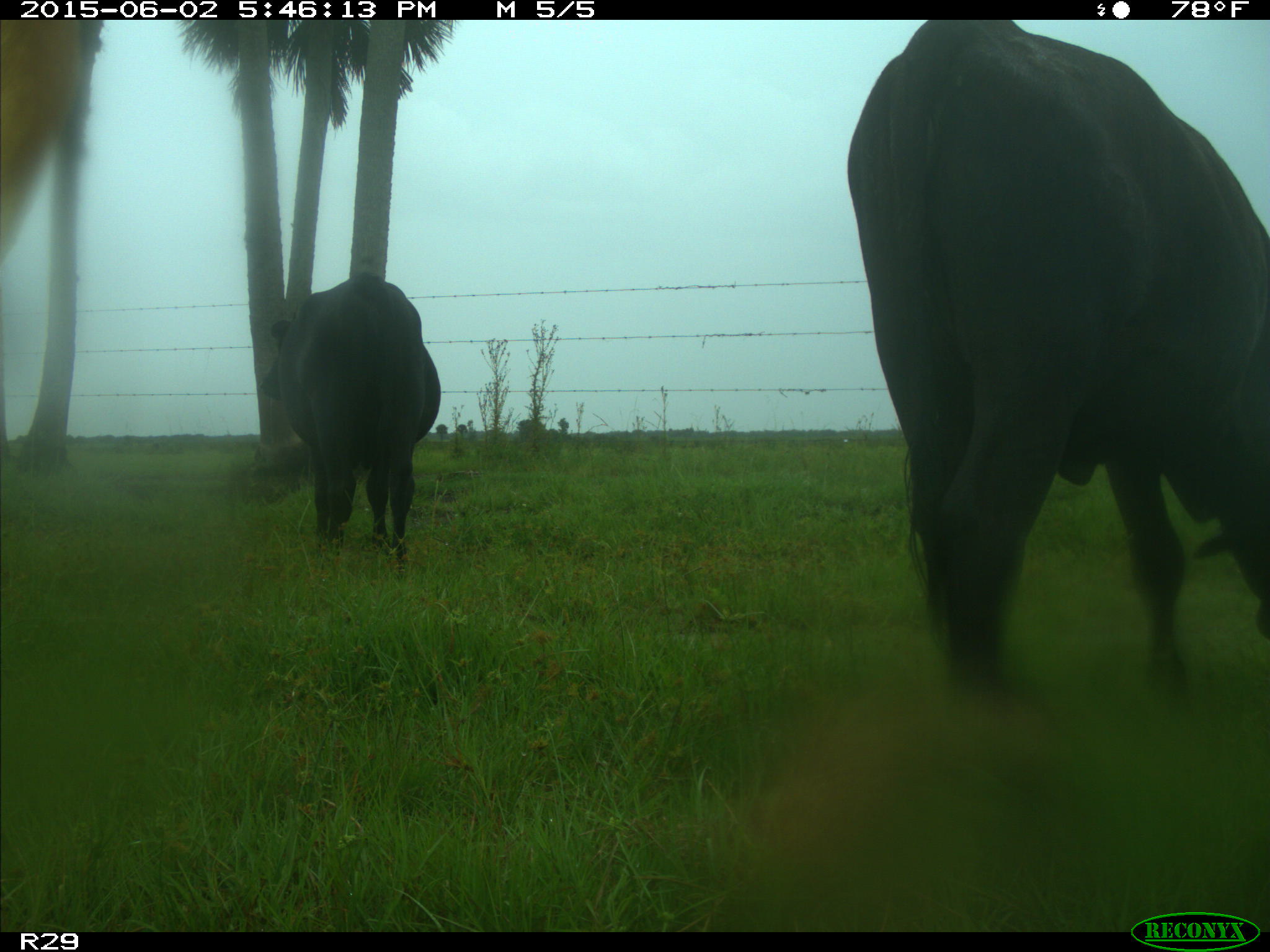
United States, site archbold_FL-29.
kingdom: Animalia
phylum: Chordata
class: Mammalia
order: Artiodactyla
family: Bovidae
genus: Bos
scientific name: Bos taurus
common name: domestic cow